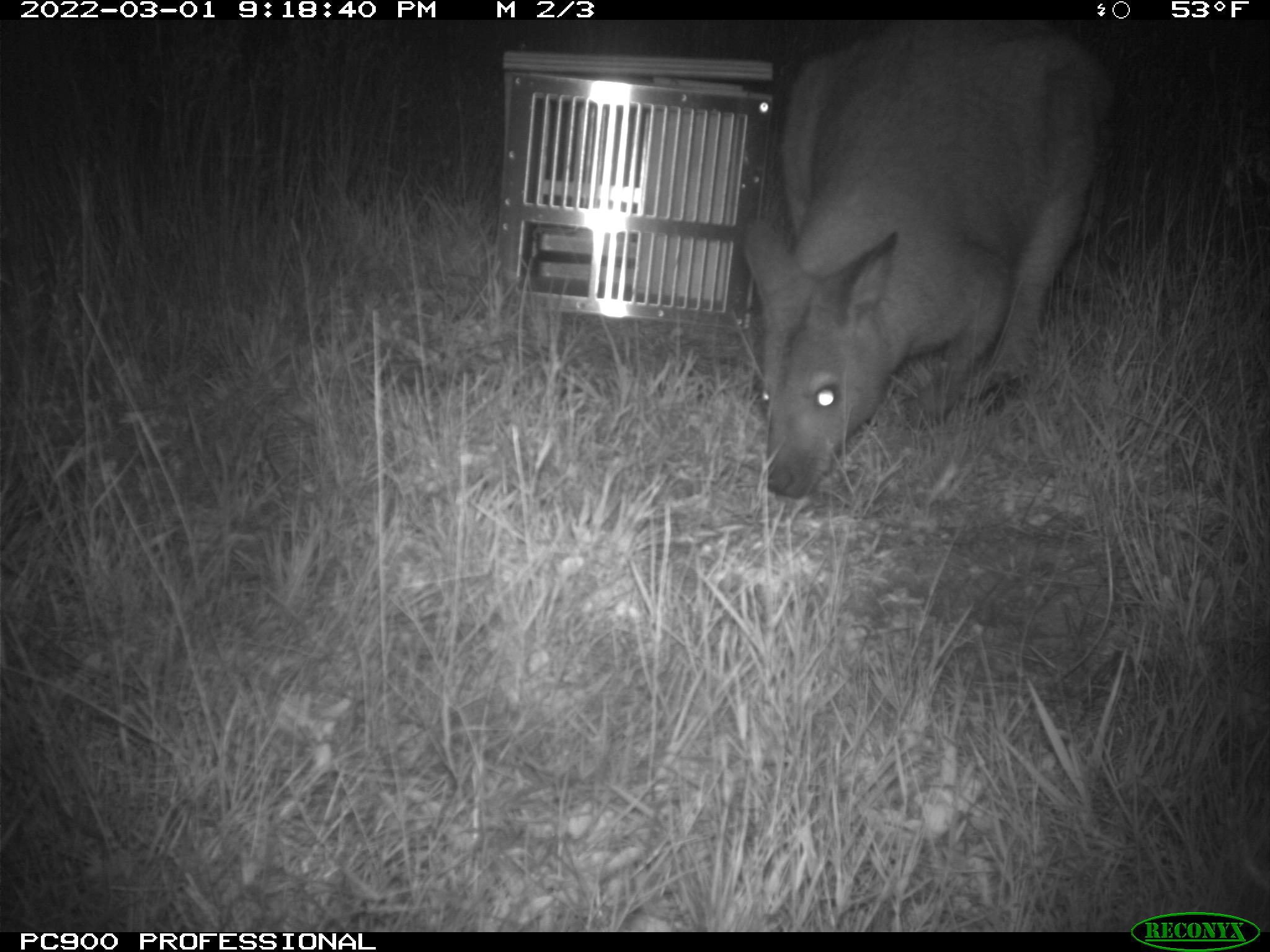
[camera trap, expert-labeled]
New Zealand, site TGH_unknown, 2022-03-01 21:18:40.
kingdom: Animalia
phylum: Chordata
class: Mammalia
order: Diprotodontia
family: Macropodidae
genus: Notamacropus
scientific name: Notamacropus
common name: wallaby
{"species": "wallaby (Notamacropus)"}